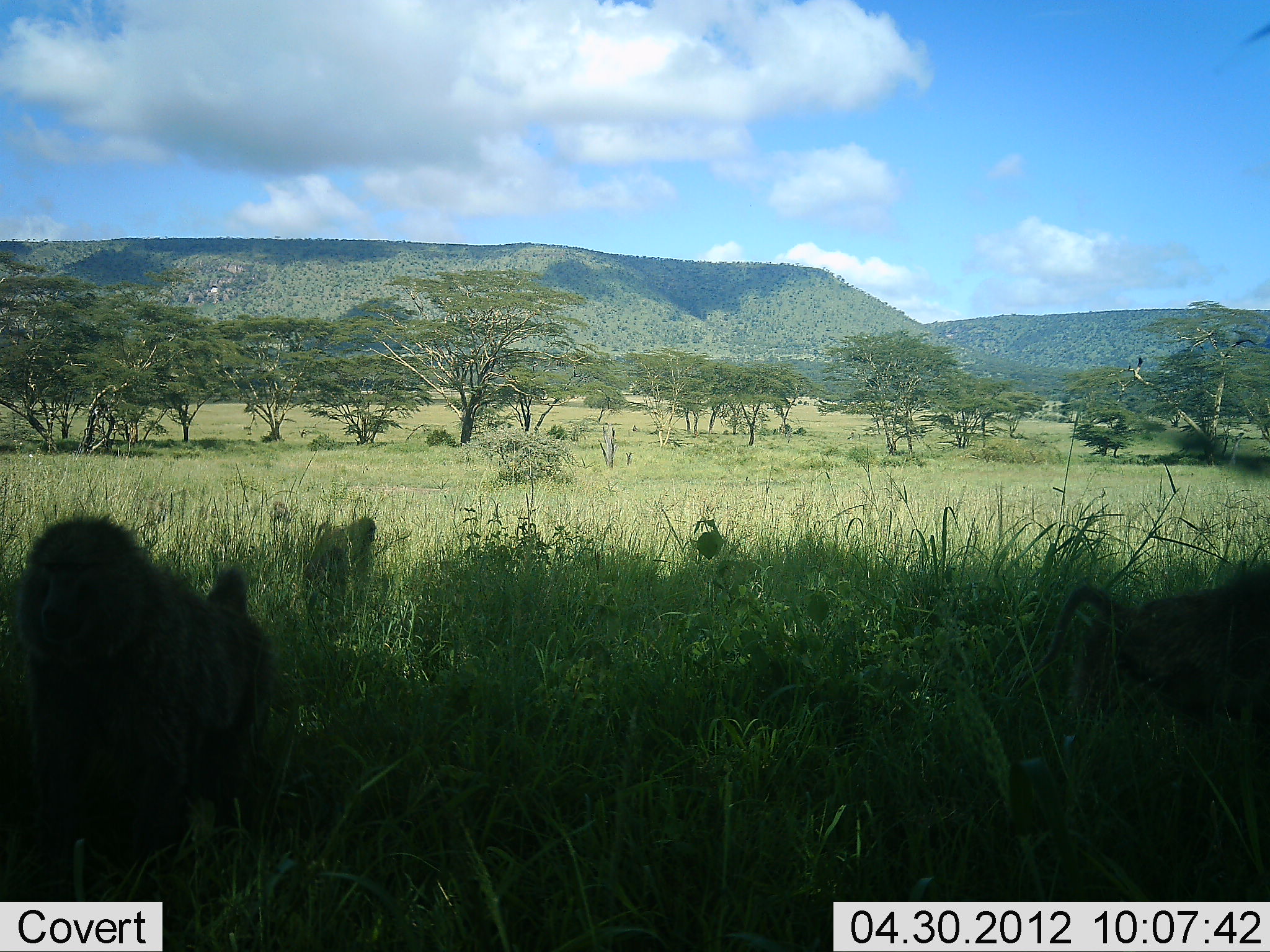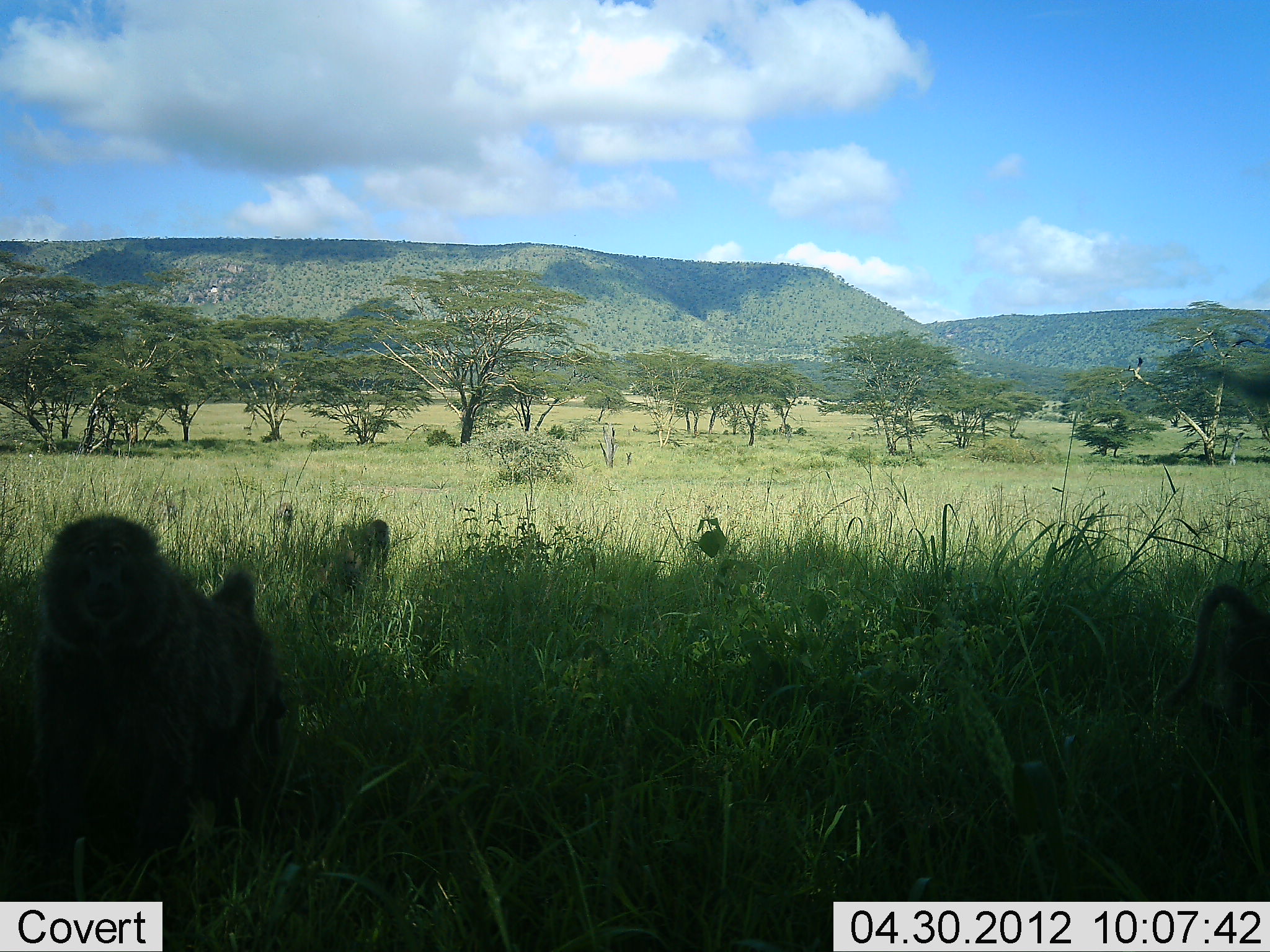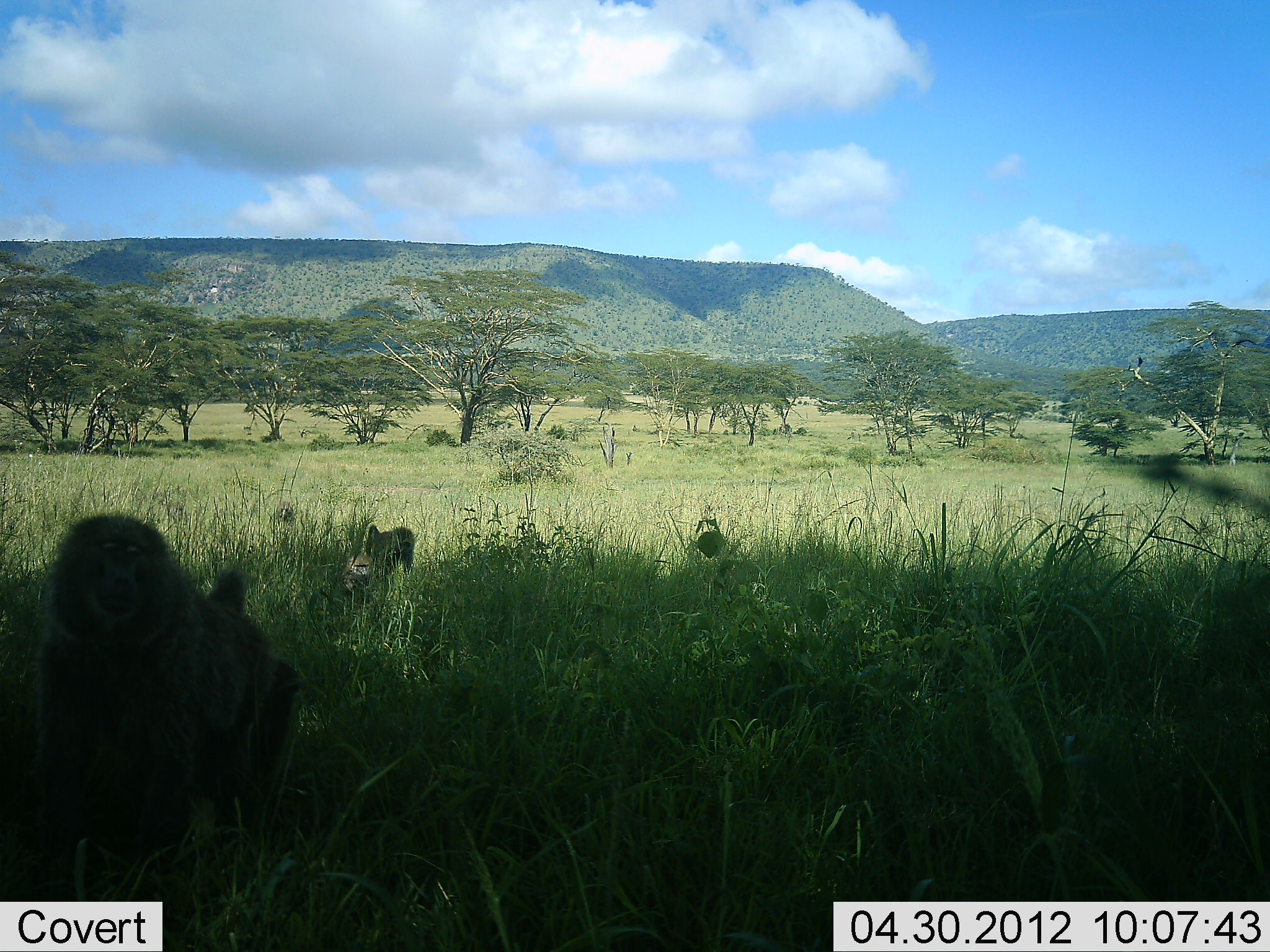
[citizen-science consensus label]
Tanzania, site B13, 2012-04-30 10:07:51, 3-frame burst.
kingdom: Animalia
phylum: Chordata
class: Mammalia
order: Primates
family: Cercopithecidae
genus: Papio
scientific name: Papio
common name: baboon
Baboon (Papio), count 3. Behavior (volunteer vote fractions): standing 60%, resting 4%, moving 84%, interacting 0%. Young present (vote fraction): 4%. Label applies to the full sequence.